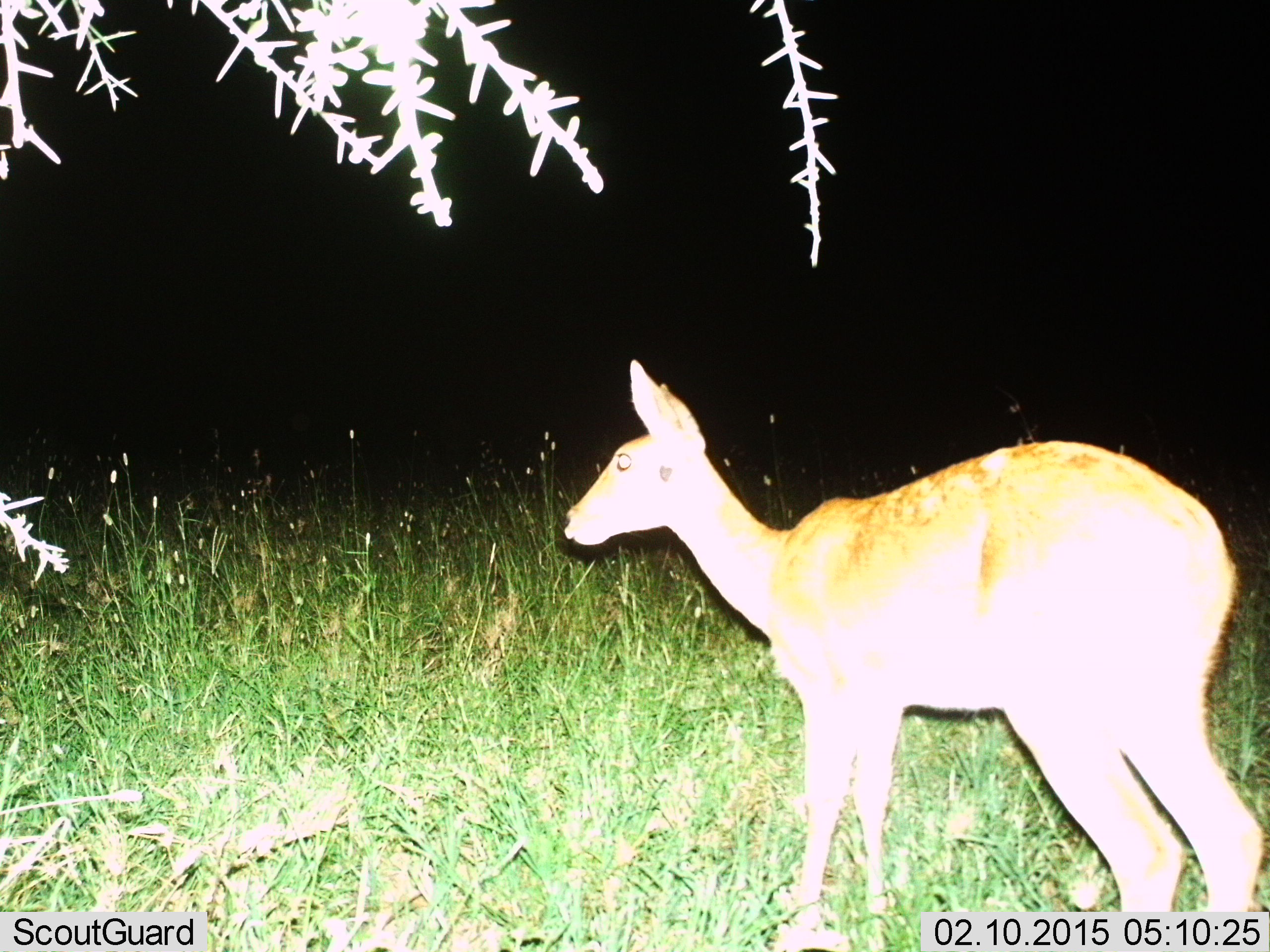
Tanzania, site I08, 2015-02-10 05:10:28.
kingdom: Animalia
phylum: Chordata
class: Mammalia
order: Artiodactyla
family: Bovidae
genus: Redunca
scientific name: Redunca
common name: reedbuck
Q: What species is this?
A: Reedbuck (Redunca).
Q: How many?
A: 1.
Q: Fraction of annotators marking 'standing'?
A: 100%.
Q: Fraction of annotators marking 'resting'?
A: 0%.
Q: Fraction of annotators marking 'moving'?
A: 0%.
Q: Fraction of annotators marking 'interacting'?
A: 0%.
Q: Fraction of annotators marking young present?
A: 0%.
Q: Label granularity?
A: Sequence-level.